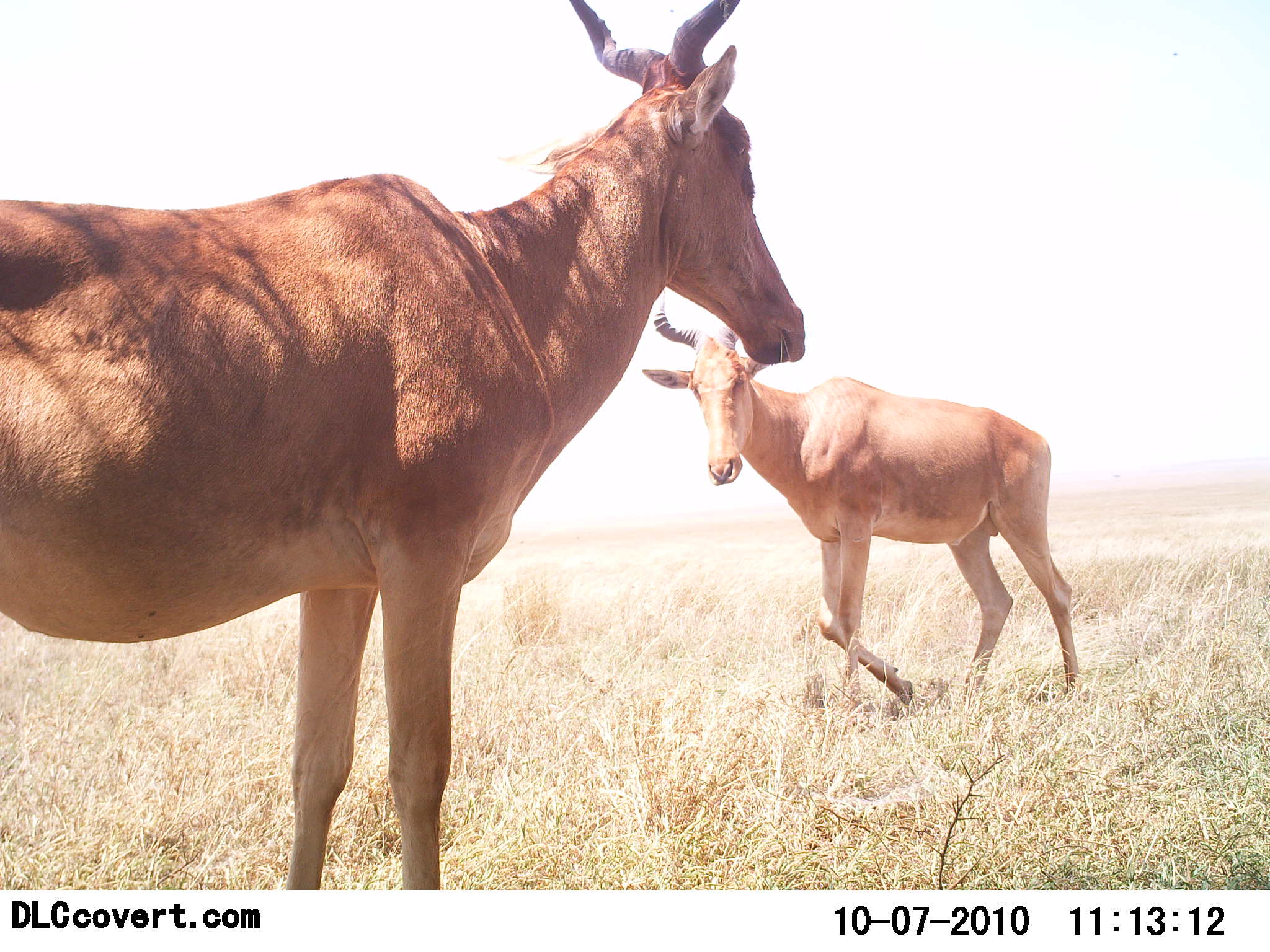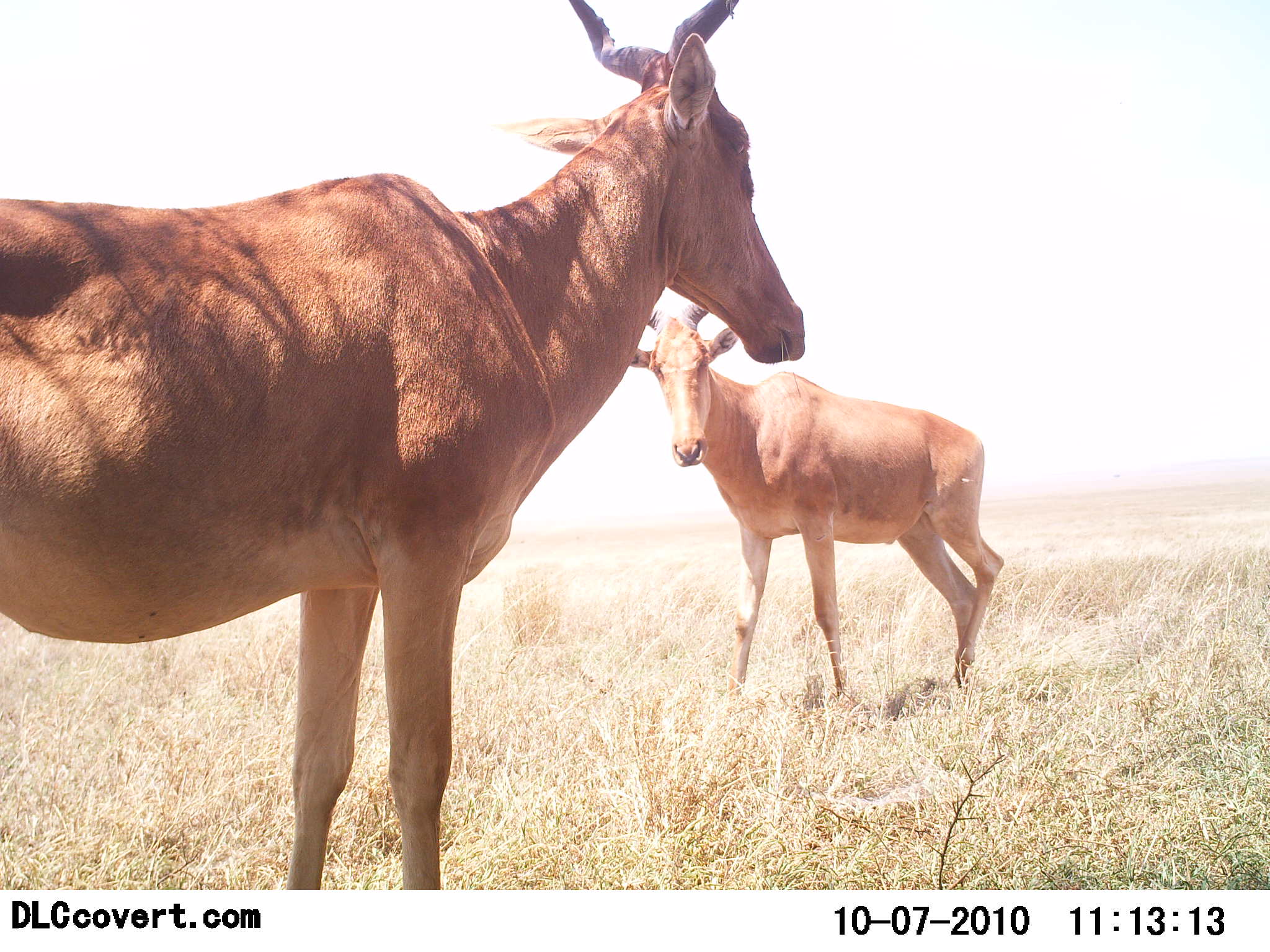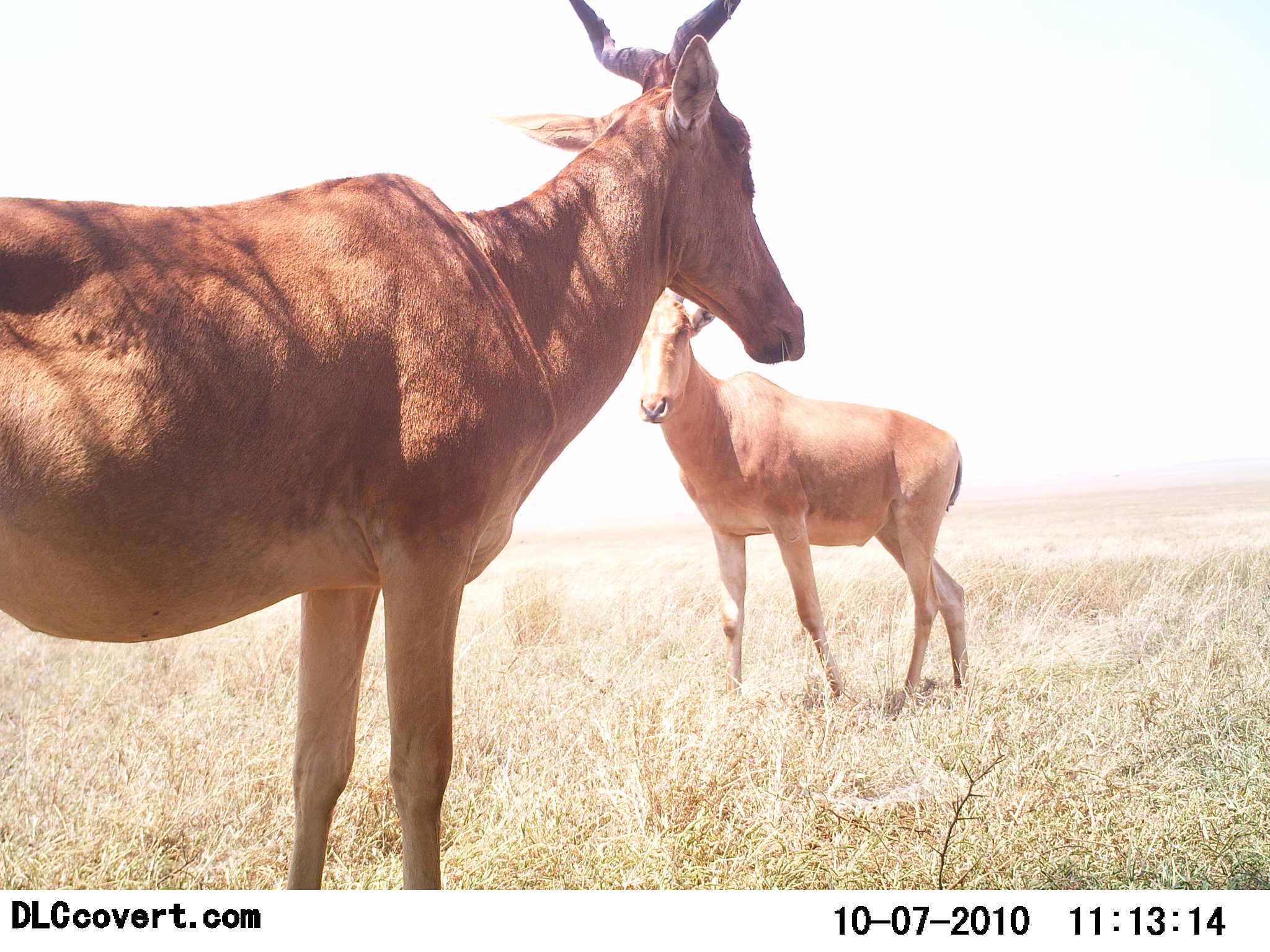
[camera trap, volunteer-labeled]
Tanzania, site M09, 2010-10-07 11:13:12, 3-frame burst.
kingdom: Animalia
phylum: Chordata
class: Mammalia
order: Artiodactyla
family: Bovidae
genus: Alcelaphus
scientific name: Alcelaphus buselaphus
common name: hartebeest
Hartebeest (Alcelaphus buselaphus), count 2. Behavior (volunteer vote fractions): standing 92%, resting 0%, moving 38%, interacting 8%. Young present (vote fraction): 0%. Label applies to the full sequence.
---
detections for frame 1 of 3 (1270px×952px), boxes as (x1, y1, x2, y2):
animal: (0, 1, 810, 889); (637, 281, 1086, 711)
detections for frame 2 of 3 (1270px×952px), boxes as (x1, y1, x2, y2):
animal: (0, 1, 806, 891); (627, 293, 1010, 707)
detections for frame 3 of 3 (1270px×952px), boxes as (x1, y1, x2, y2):
animal: (0, 1, 812, 891); (626, 272, 975, 708)